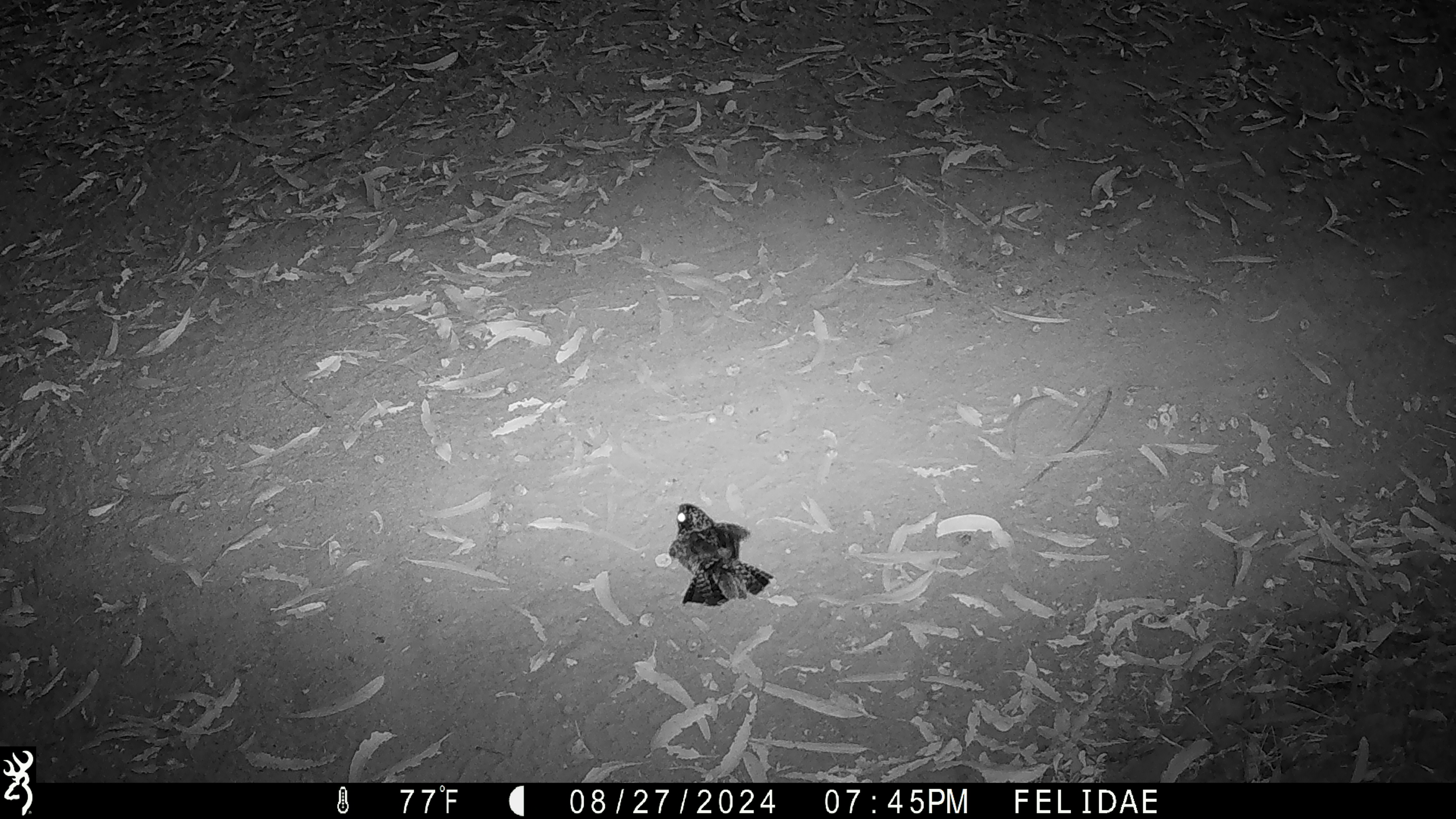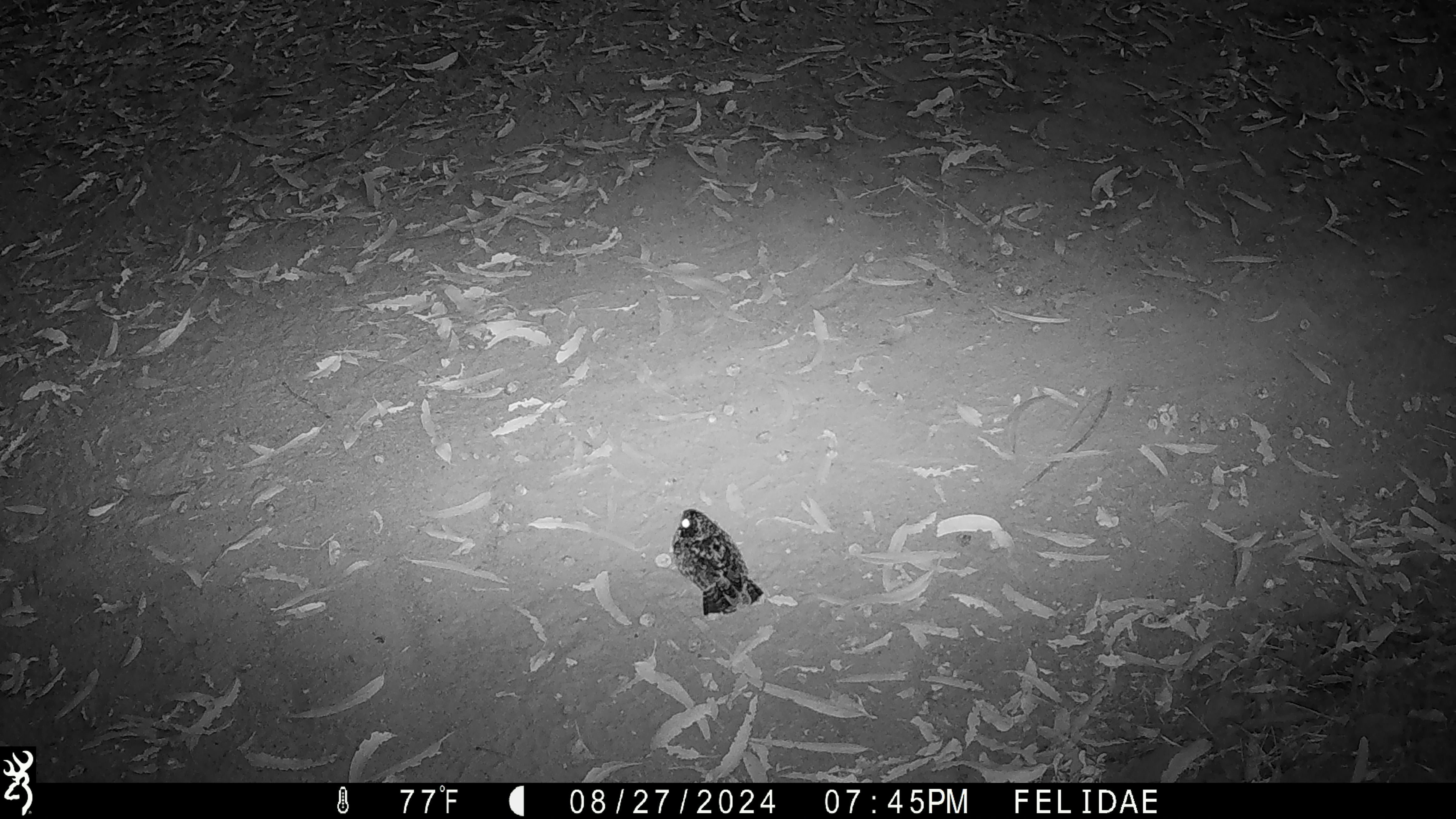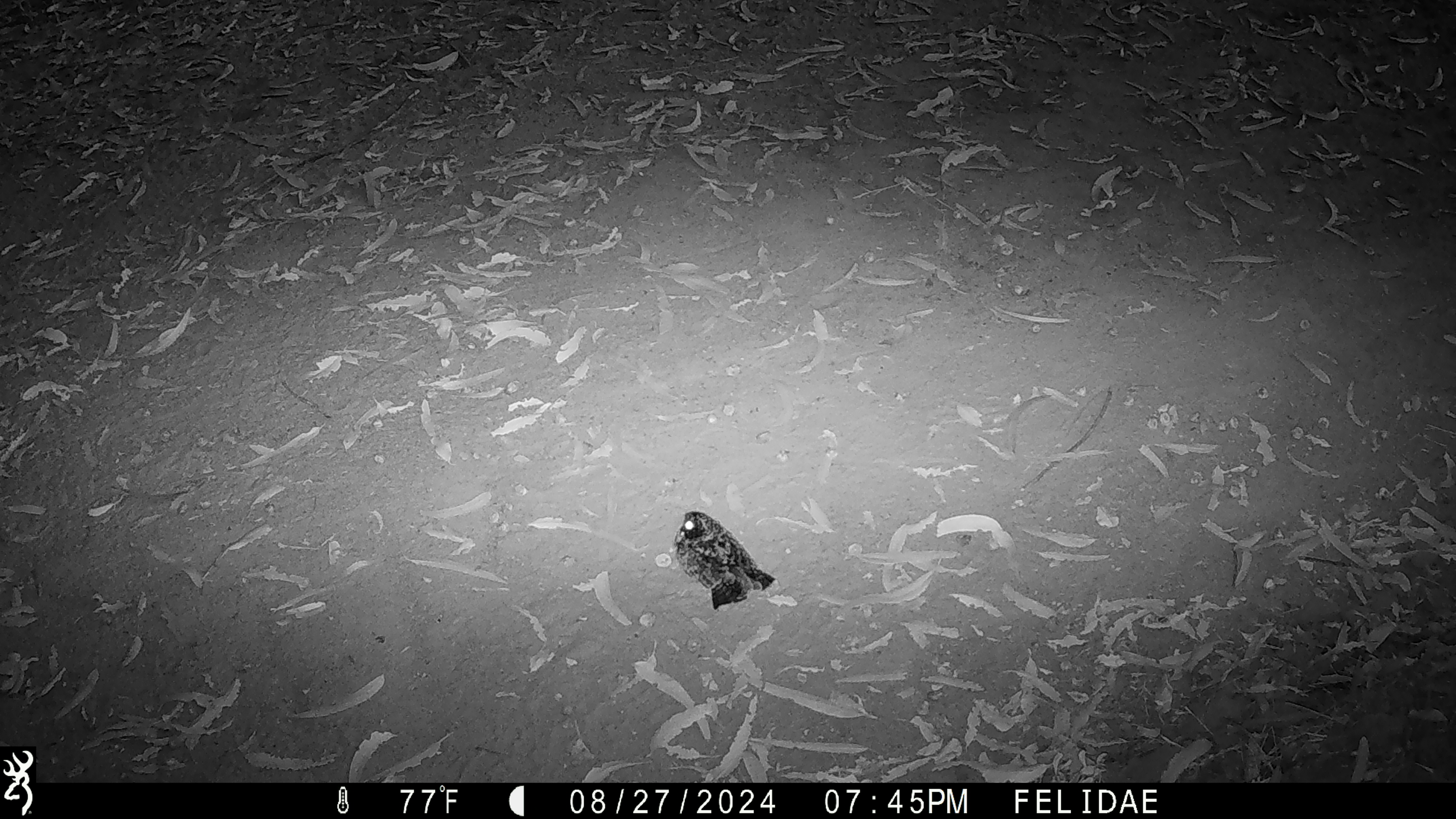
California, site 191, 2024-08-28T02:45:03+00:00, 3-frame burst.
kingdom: Animalia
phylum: Chordata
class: Aves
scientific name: Aves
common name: bird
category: unknown bird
Unknown bird (bird) (Aves).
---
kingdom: Animalia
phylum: Chordata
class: Aves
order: Strigiformes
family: Strigidae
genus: Megascops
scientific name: Megascops kennicottii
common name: western screech owl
Western screech owl (Megascops kennicottii).